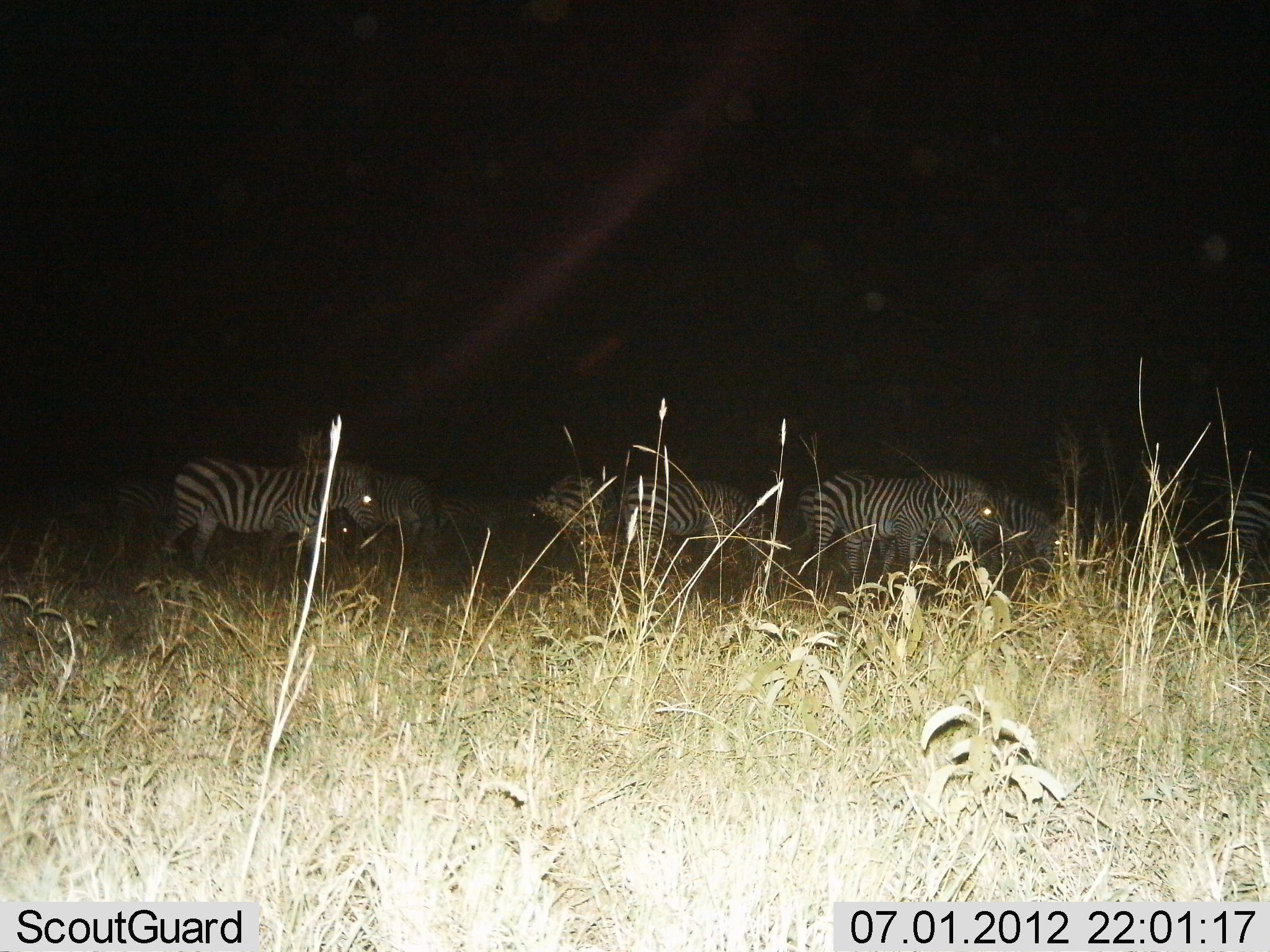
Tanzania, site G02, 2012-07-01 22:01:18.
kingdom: Animalia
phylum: Chordata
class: Mammalia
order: Perissodactyla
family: Equidae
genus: Equus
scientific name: Equus quagga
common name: plains zebra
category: zebra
Zebra (plains zebra) (Equus quagga), count 7. Behavior (volunteer vote fractions): standing 80%, resting 0%, moving 30%, interacting 0%. Young present (vote fraction): 0%. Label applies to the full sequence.